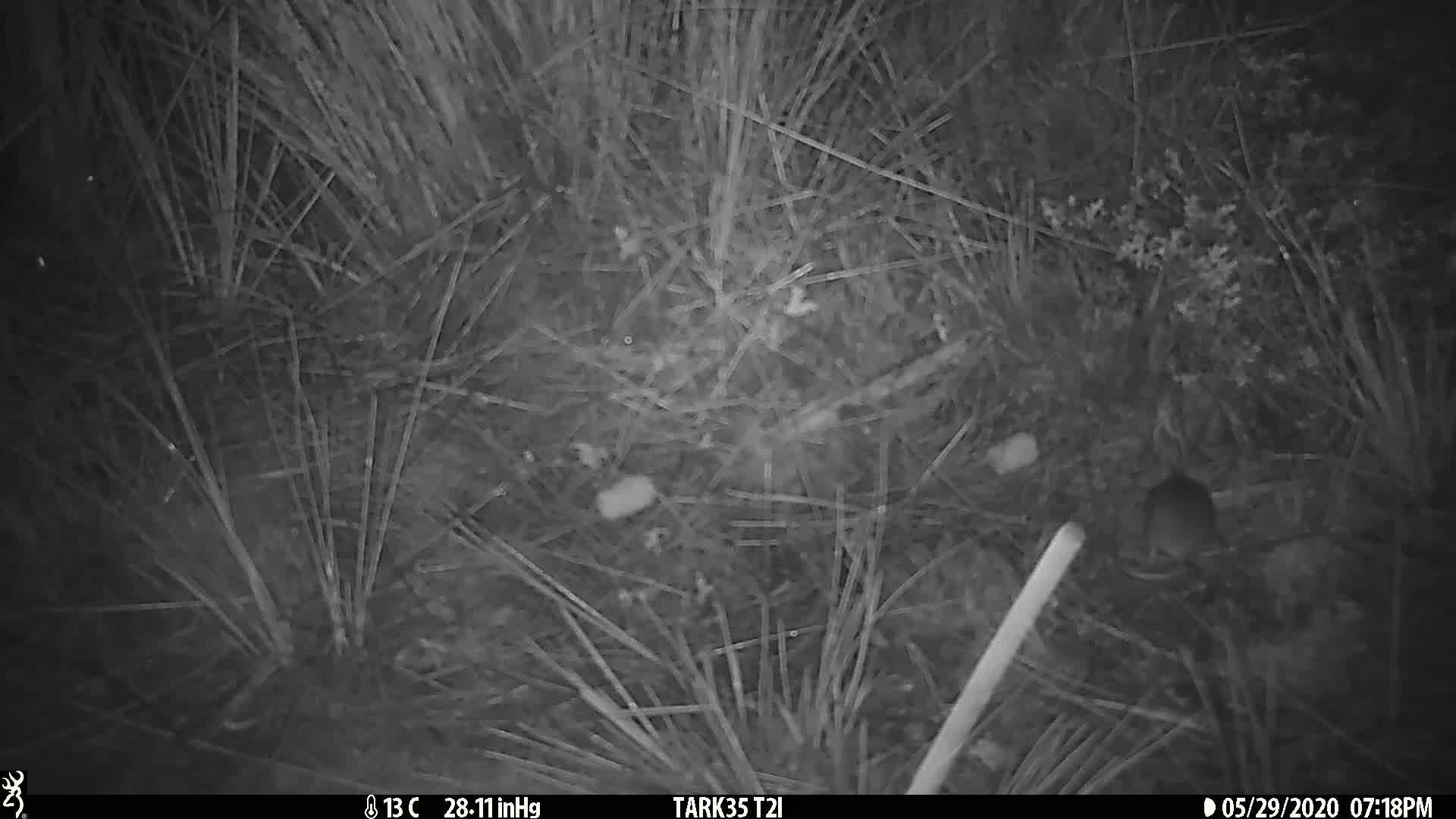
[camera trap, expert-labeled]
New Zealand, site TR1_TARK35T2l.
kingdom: Animalia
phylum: Chordata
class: Mammalia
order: Rodentia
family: Muridae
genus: Mus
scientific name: Mus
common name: mouse